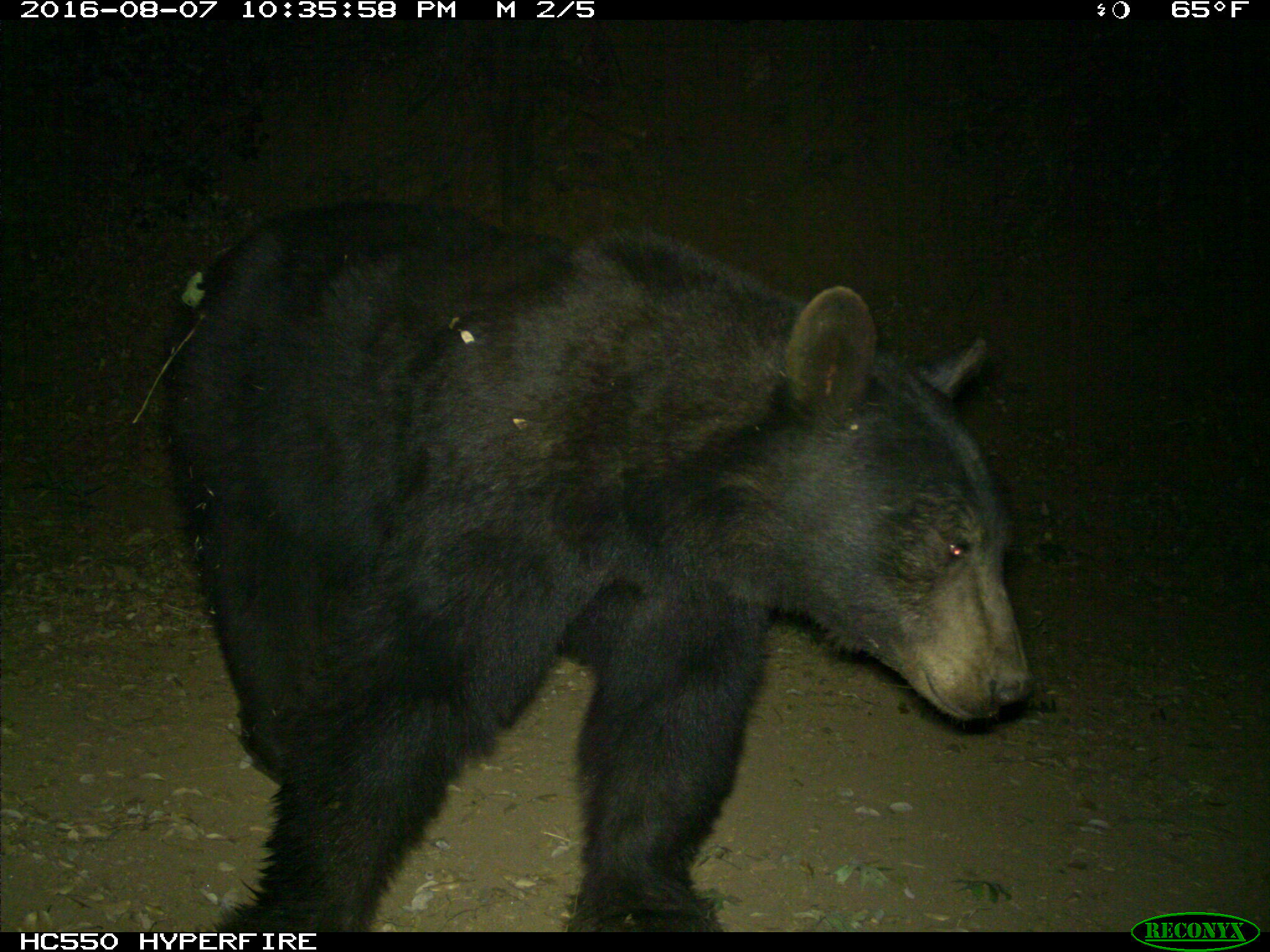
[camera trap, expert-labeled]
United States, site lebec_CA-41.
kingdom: Animalia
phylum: Chordata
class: Mammalia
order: Carnivora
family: Ursidae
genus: Ursus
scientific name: Ursus americanus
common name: american black bear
Ursus americanus (american black bear).